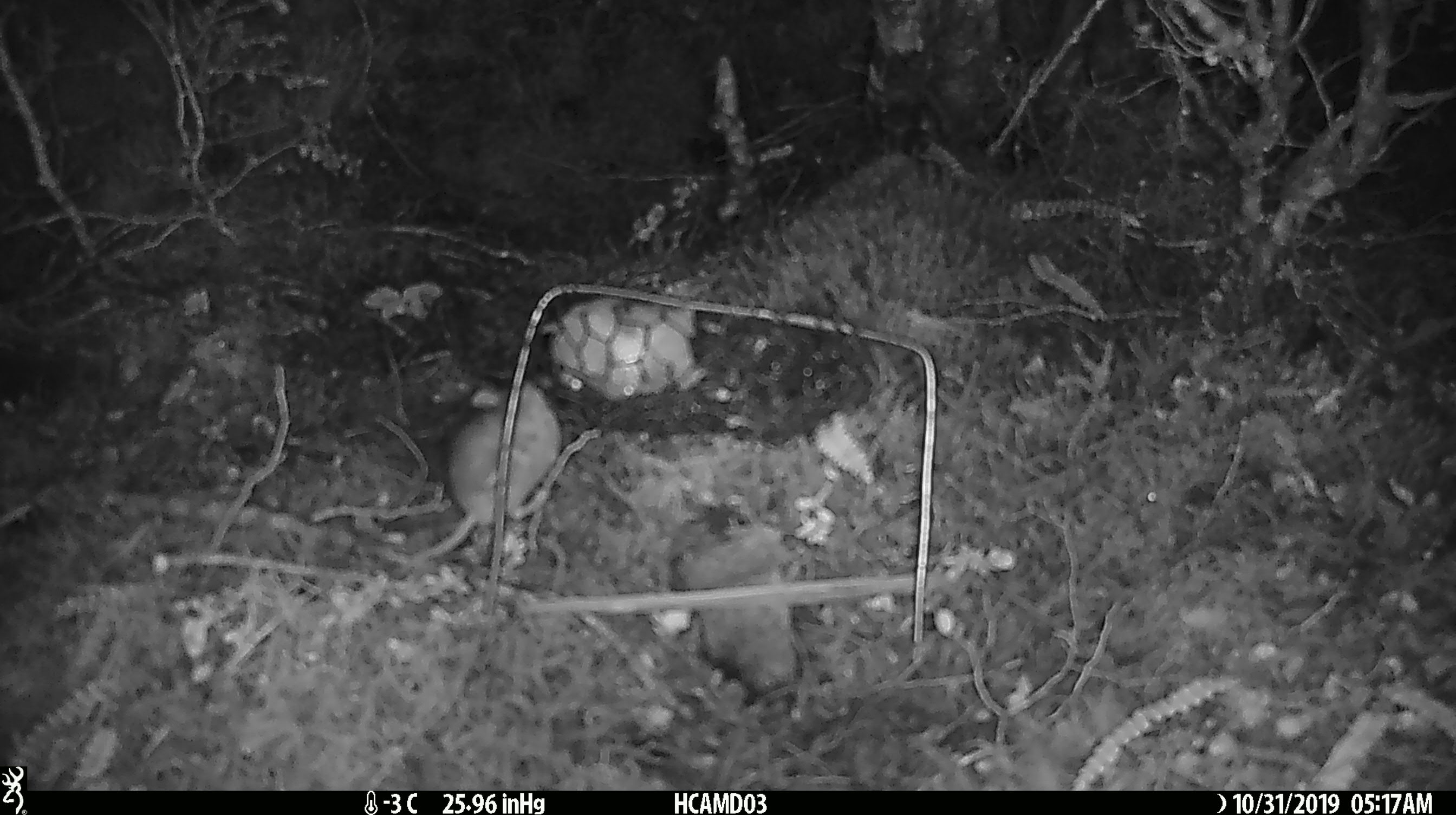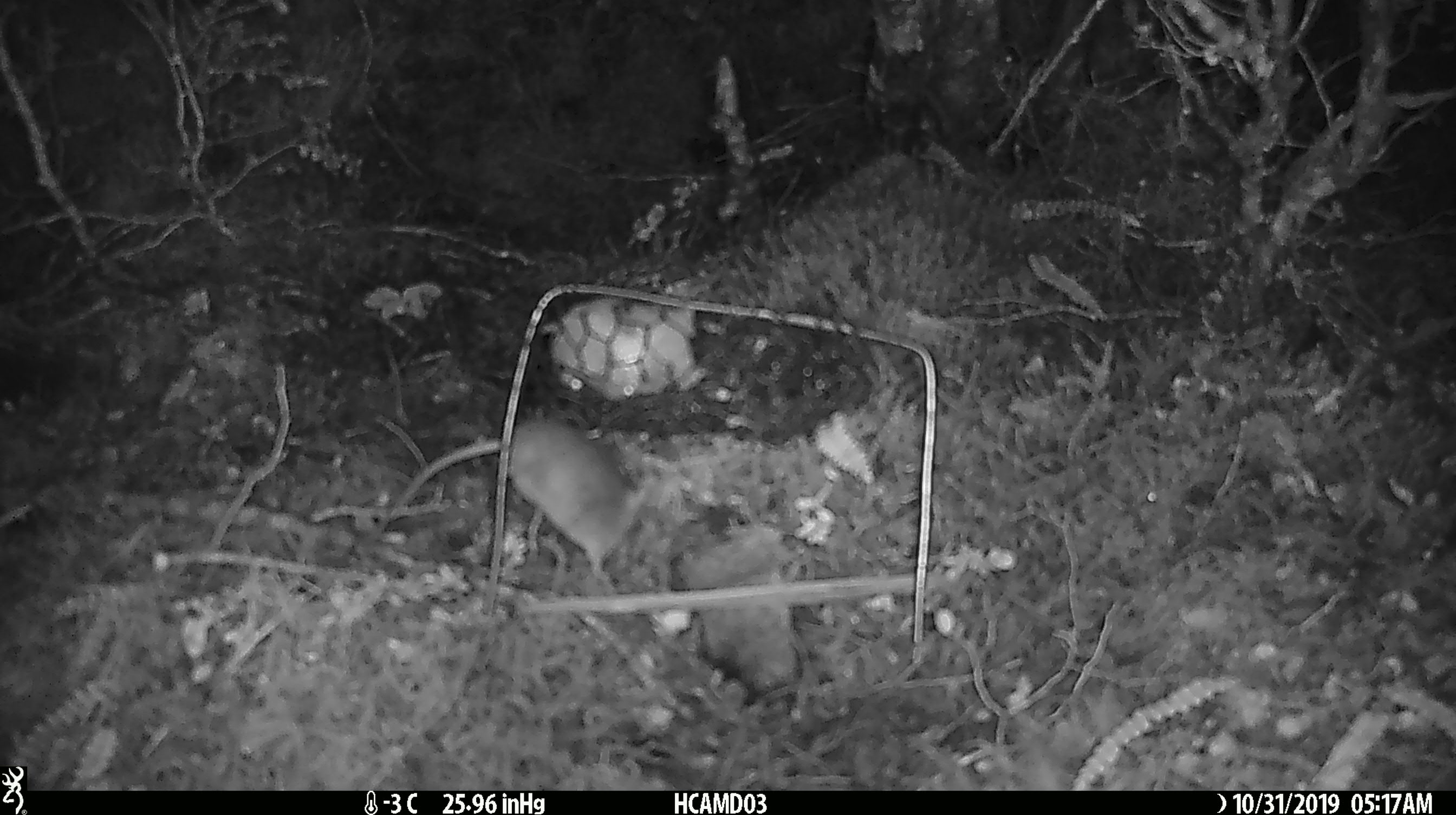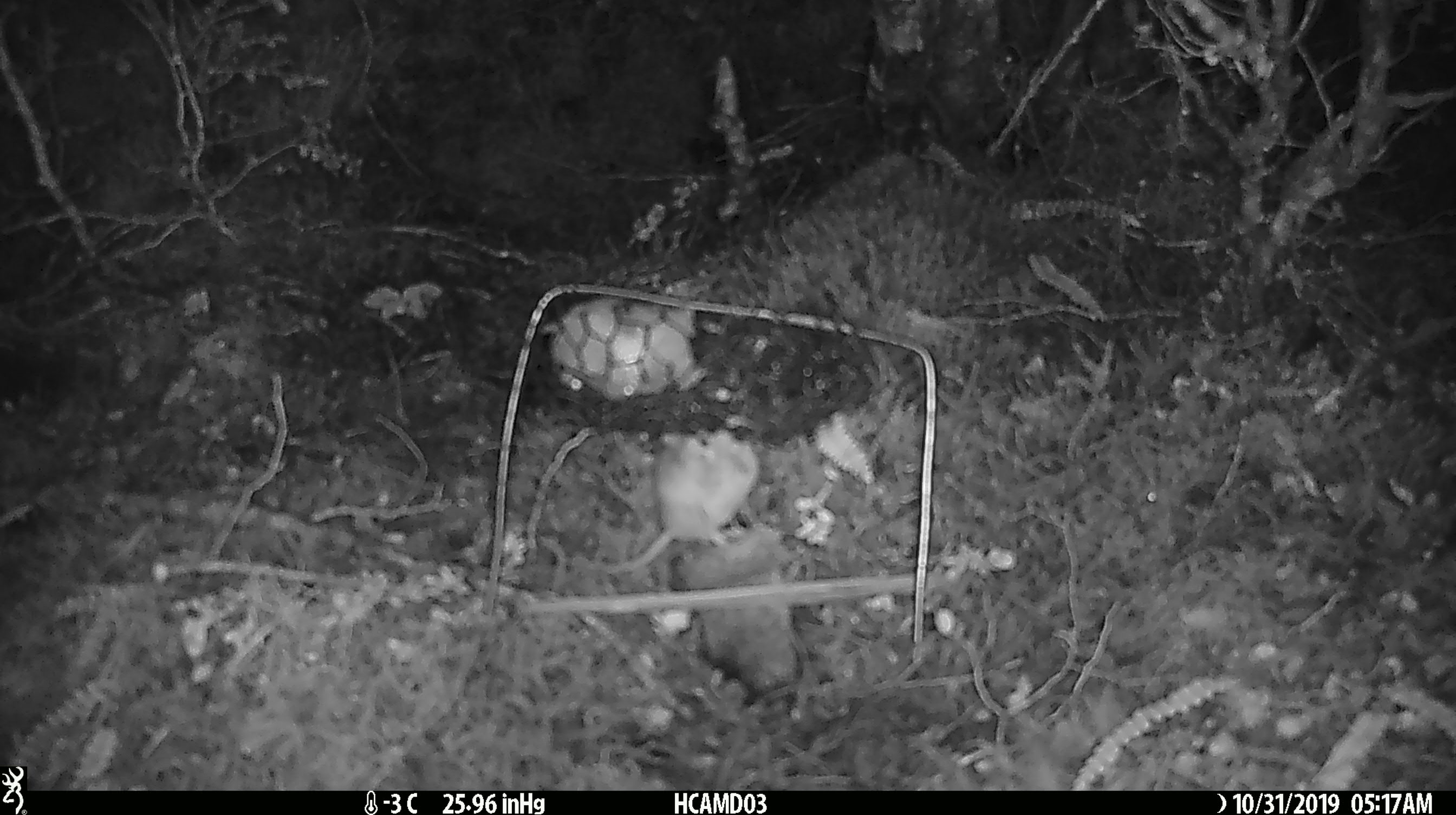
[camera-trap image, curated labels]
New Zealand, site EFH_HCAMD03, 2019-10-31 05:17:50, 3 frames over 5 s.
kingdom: Animalia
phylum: Chordata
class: Mammalia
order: Rodentia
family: Muridae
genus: Mus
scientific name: Mus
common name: mouse